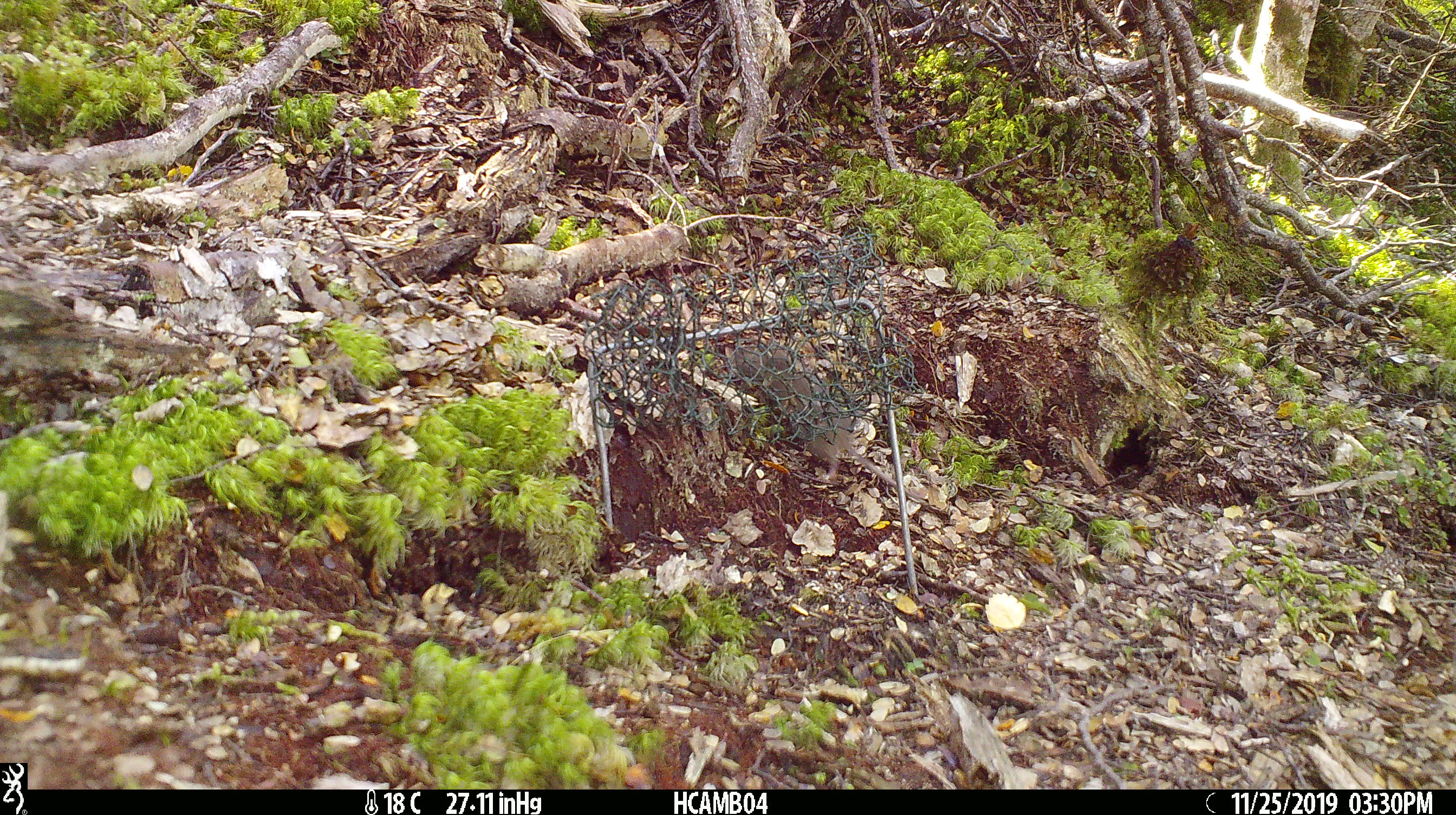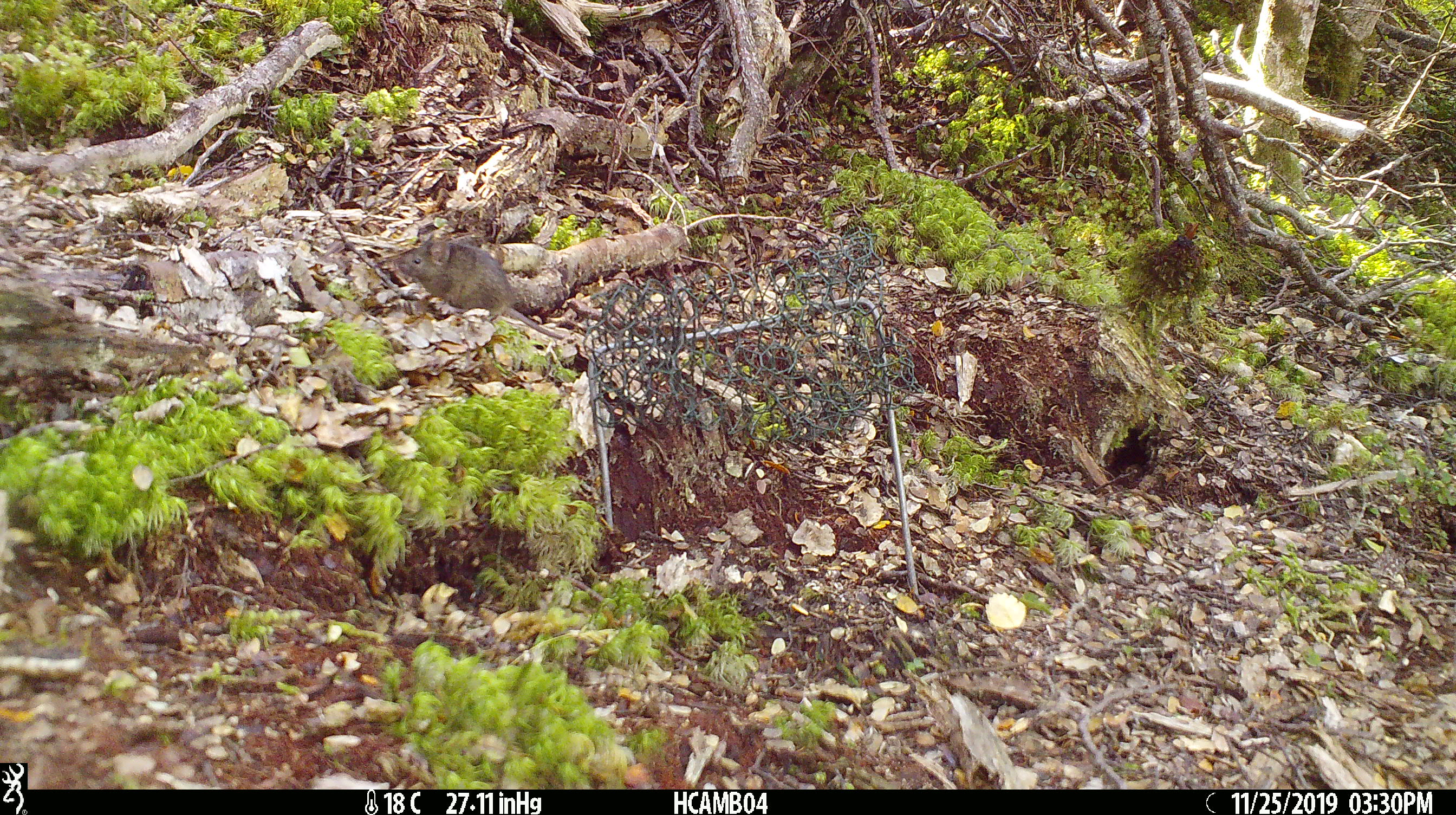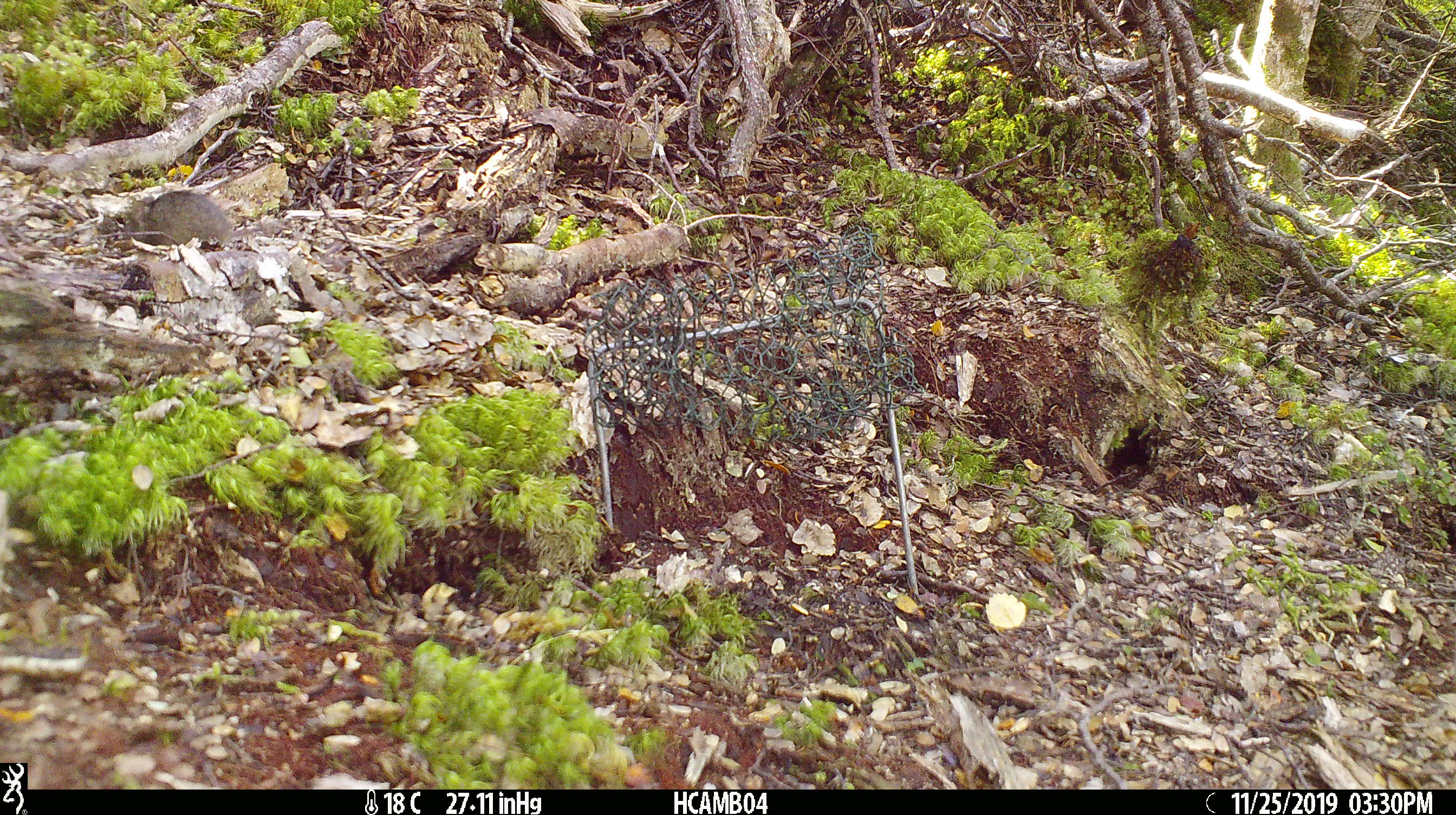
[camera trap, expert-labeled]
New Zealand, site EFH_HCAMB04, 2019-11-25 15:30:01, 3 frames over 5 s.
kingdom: Animalia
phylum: Chordata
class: Mammalia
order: Rodentia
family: Muridae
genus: Mus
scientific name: Mus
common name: mouse